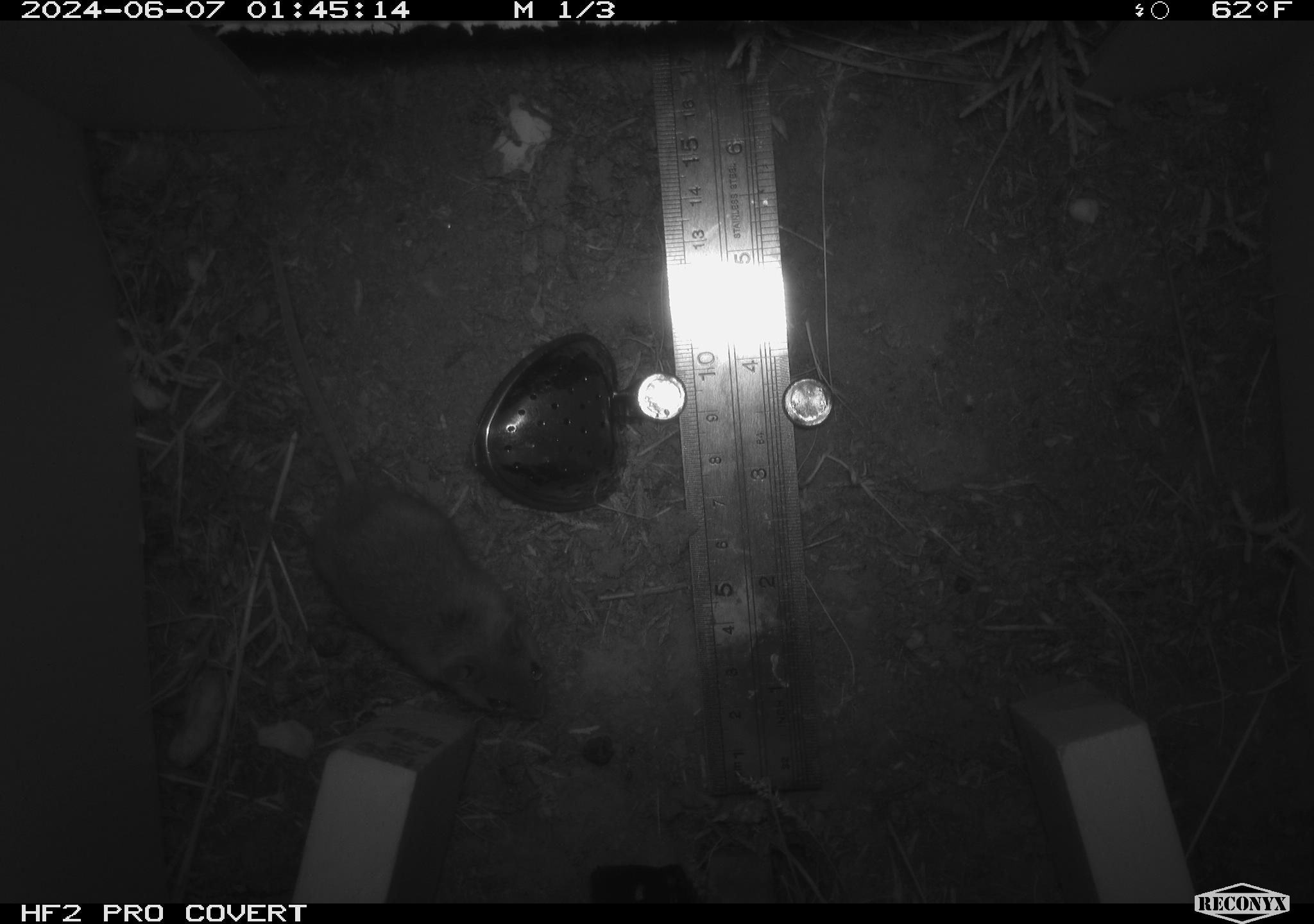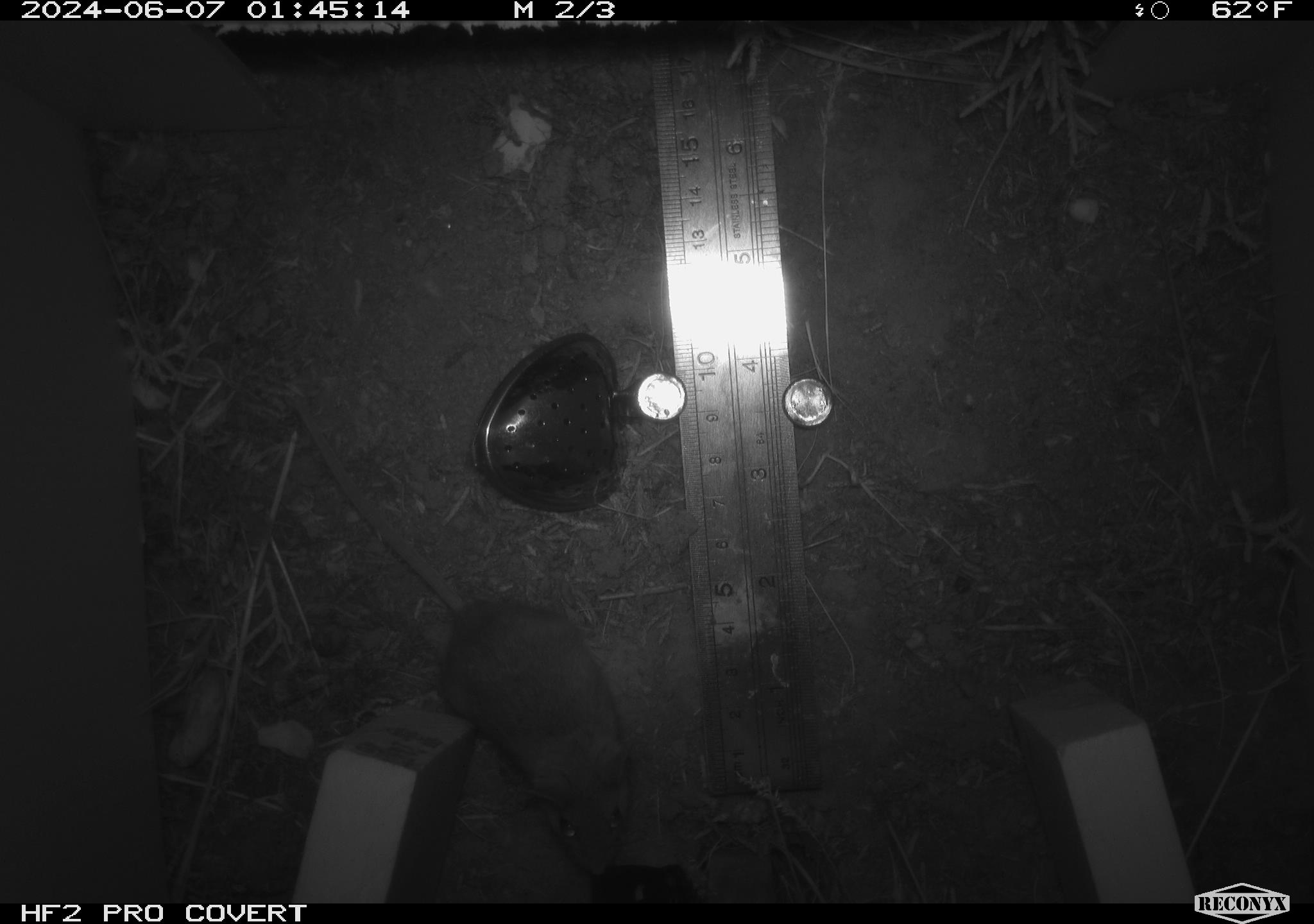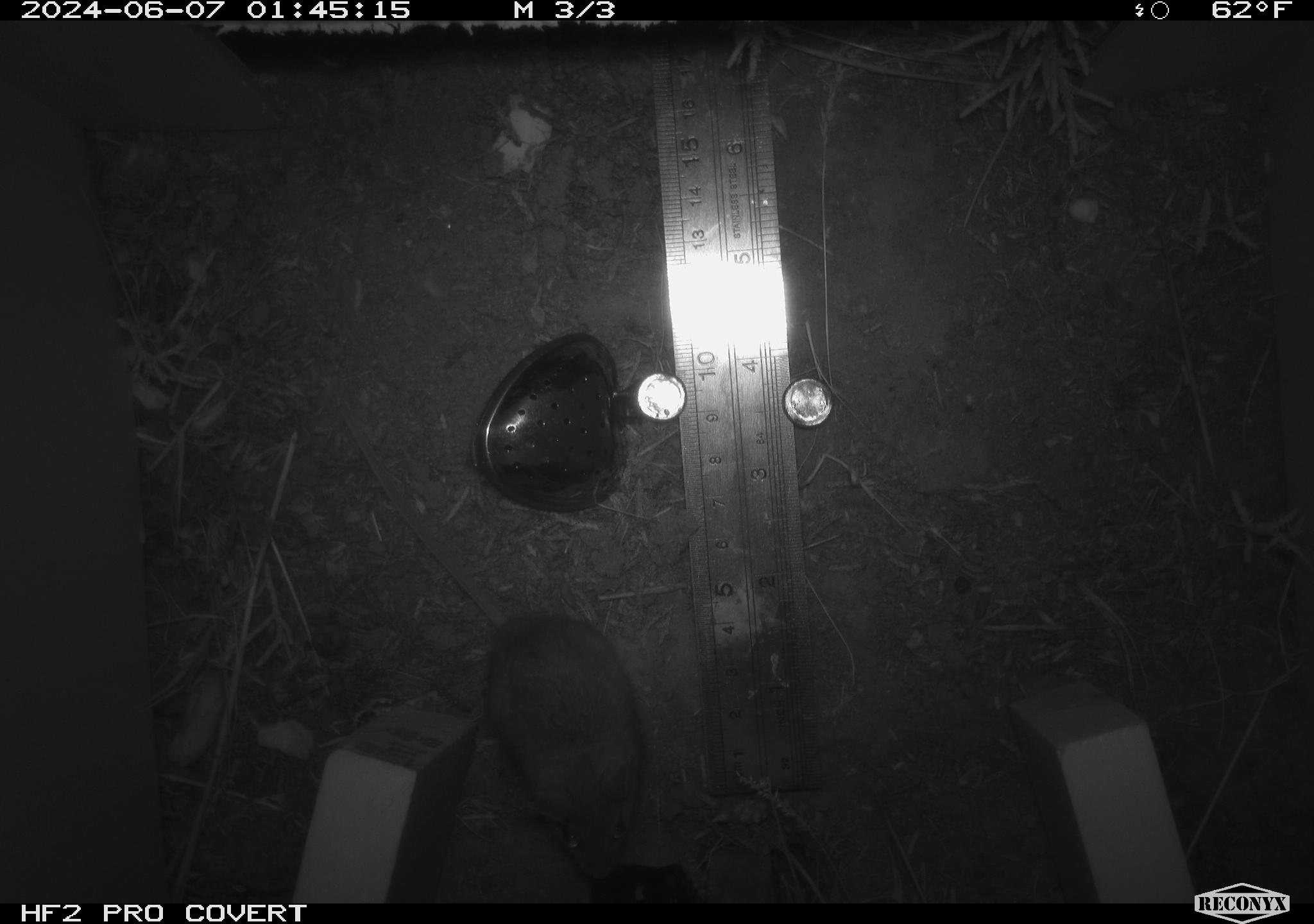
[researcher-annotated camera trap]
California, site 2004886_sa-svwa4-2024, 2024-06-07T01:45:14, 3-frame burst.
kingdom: Animalia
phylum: Chordata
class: Mammalia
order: Rodentia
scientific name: Rodentia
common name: mouse species